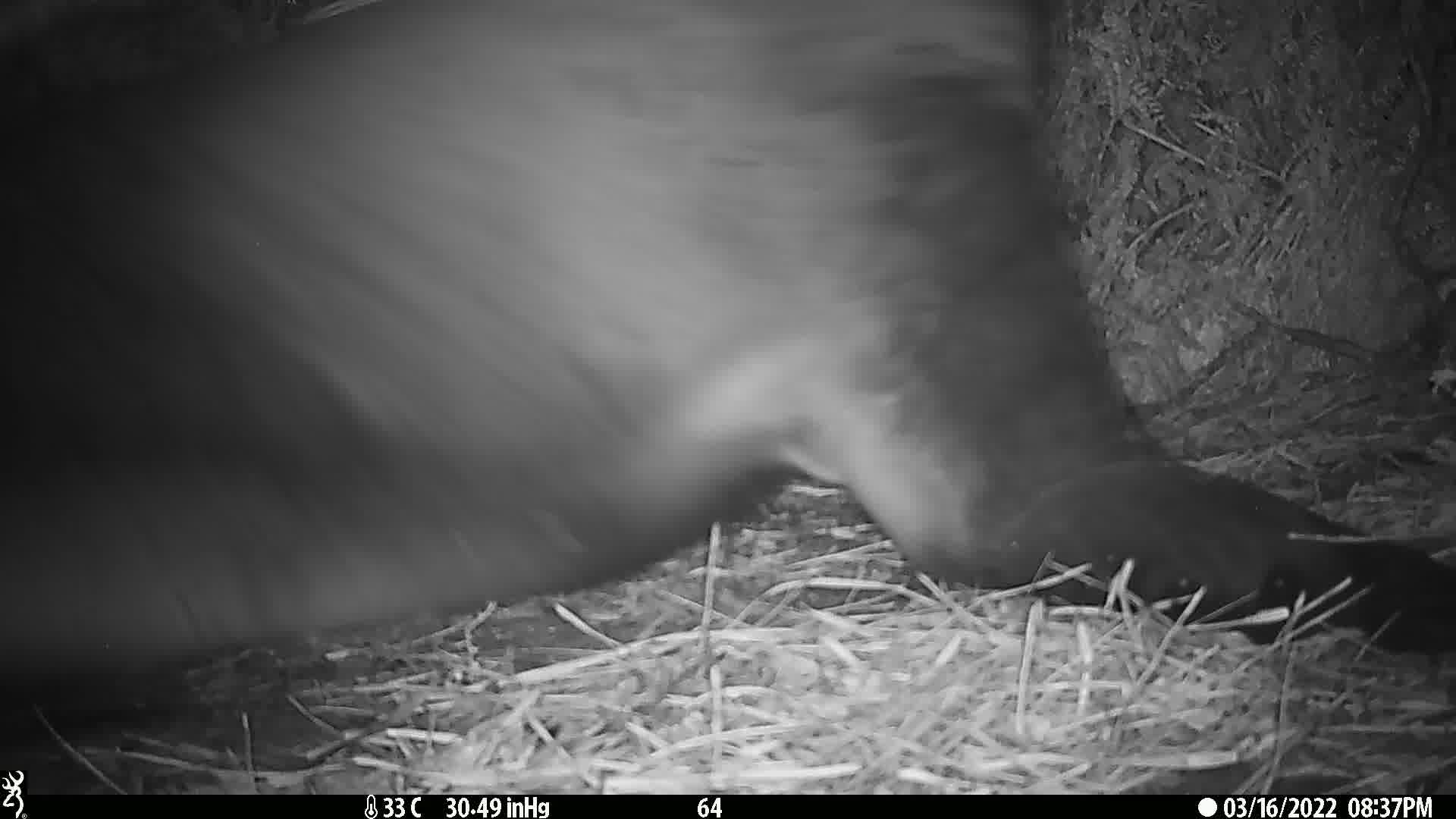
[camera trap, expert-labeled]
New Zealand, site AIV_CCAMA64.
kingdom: Animalia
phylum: Chordata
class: Mammalia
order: Carnivora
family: Otariidae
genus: Phocarctos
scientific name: Phocarctos hookeri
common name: new zealand sea lion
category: sealion